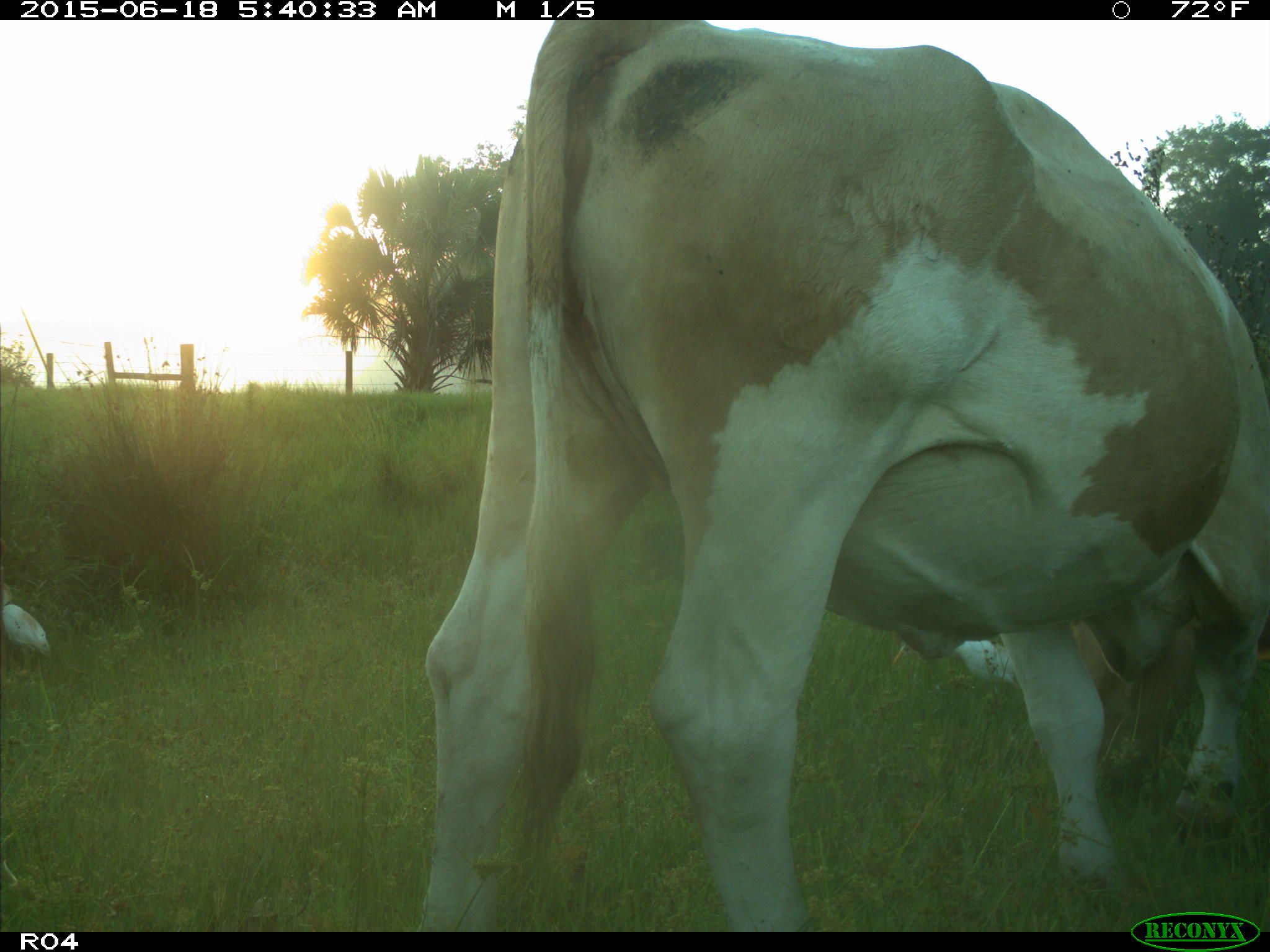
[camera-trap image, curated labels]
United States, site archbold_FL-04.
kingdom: Animalia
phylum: Chordata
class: Mammalia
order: Artiodactyla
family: Bovidae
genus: Bos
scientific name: Bos taurus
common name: domestic cow